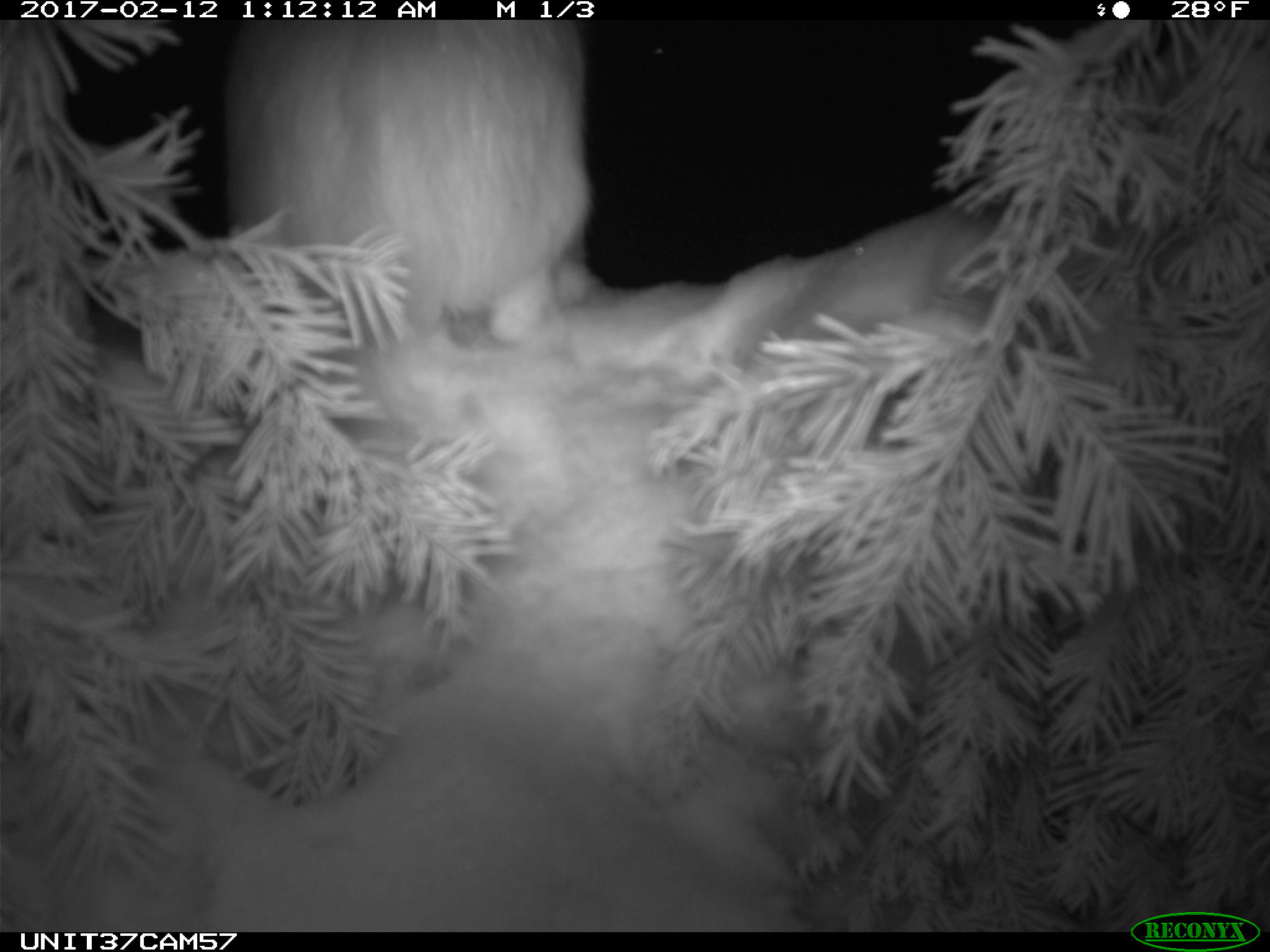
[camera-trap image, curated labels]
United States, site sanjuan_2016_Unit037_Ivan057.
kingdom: Animalia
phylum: Chordata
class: Mammalia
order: Lagomorpha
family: Leporidae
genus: Lepus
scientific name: Lepus americanus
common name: snowshoe hare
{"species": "Lepus americanus (snowshoe hare)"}